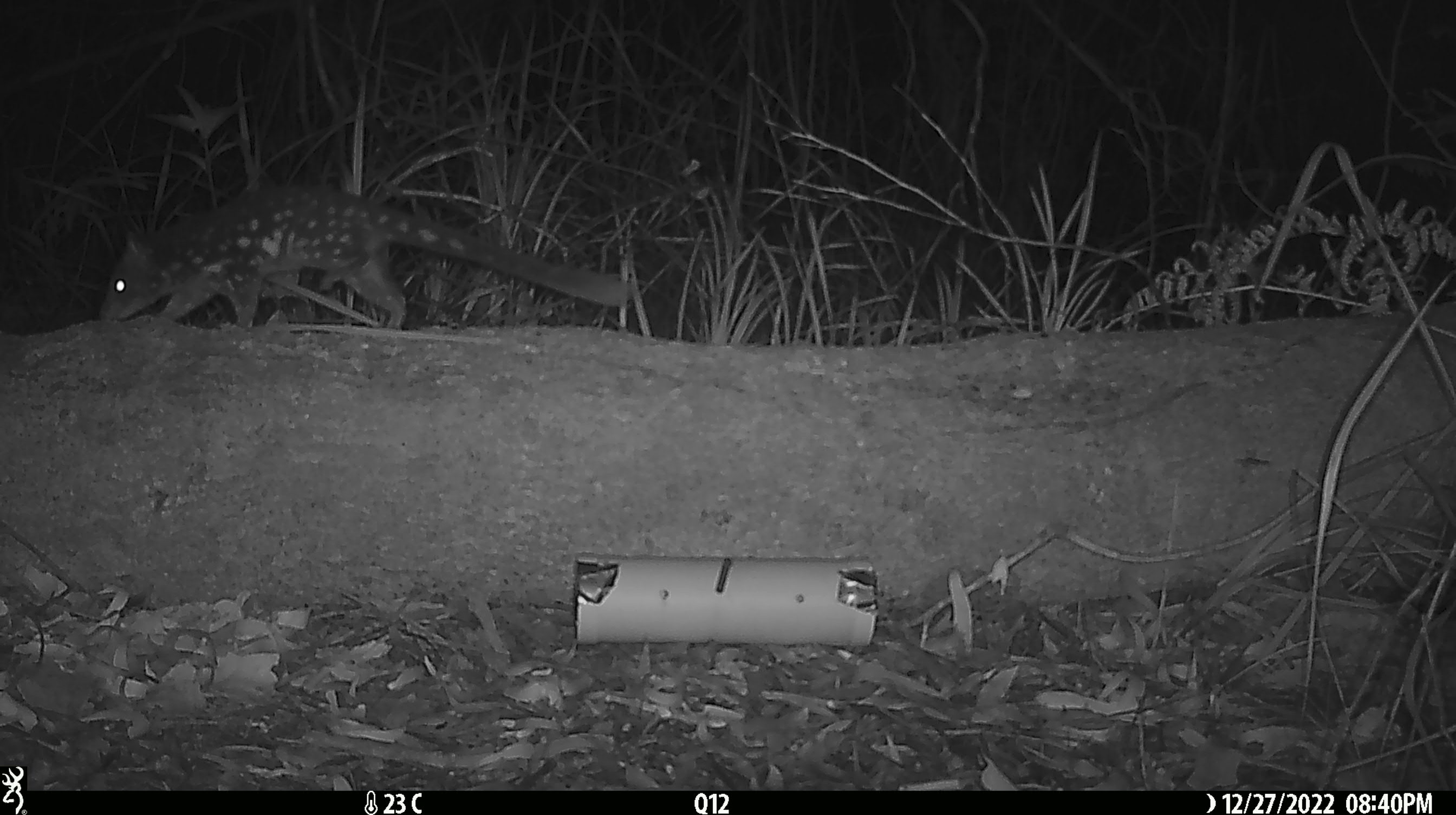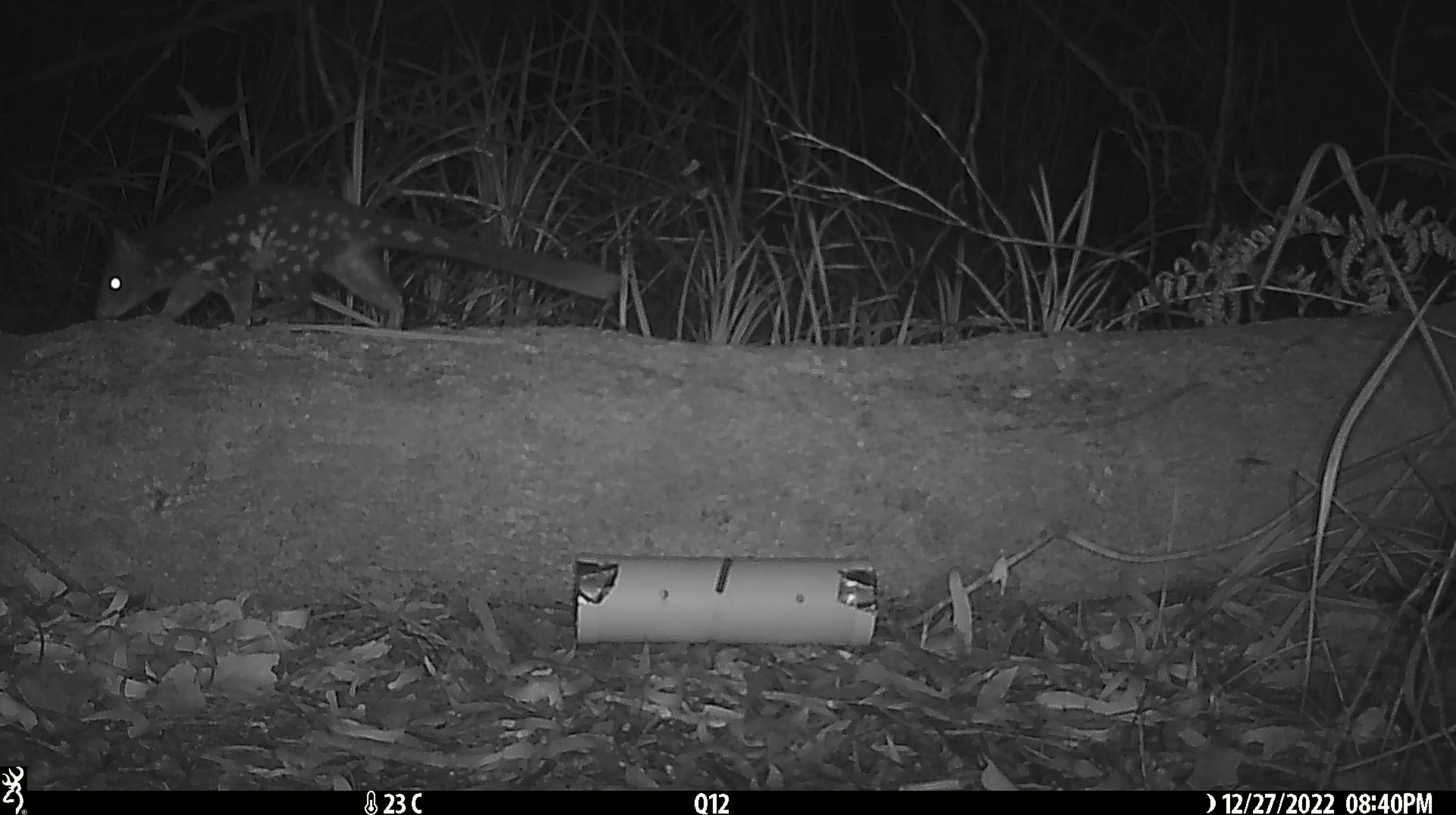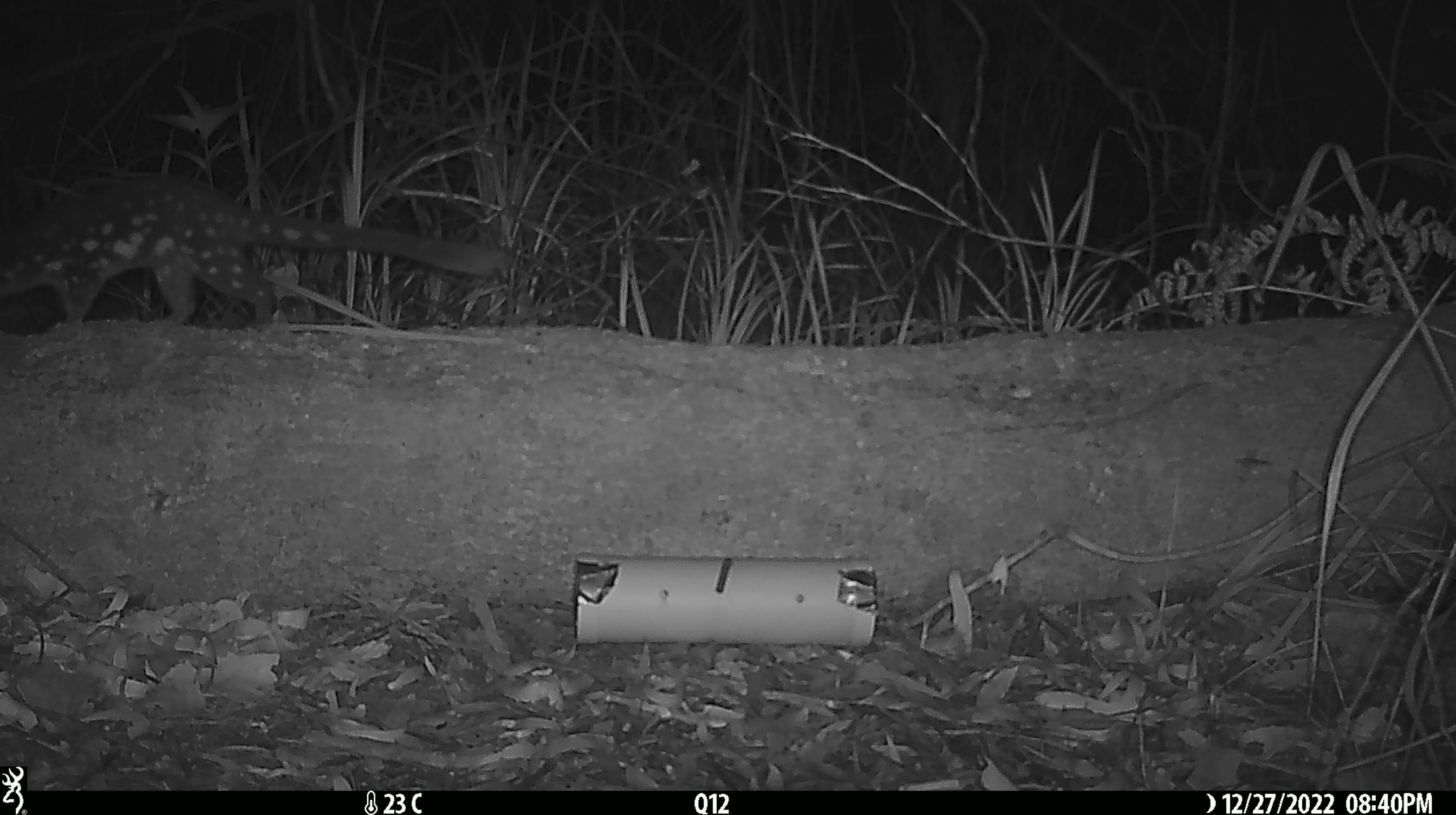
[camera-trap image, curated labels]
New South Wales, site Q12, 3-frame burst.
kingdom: Animalia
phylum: Chordata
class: Mammalia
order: Dasyuromorphia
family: Dasyuridae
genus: Dasyurus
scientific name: Dasyurus maculatus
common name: spotted-tailed quoll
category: quoll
Quoll (spotted-tailed quoll) (Dasyurus maculatus).